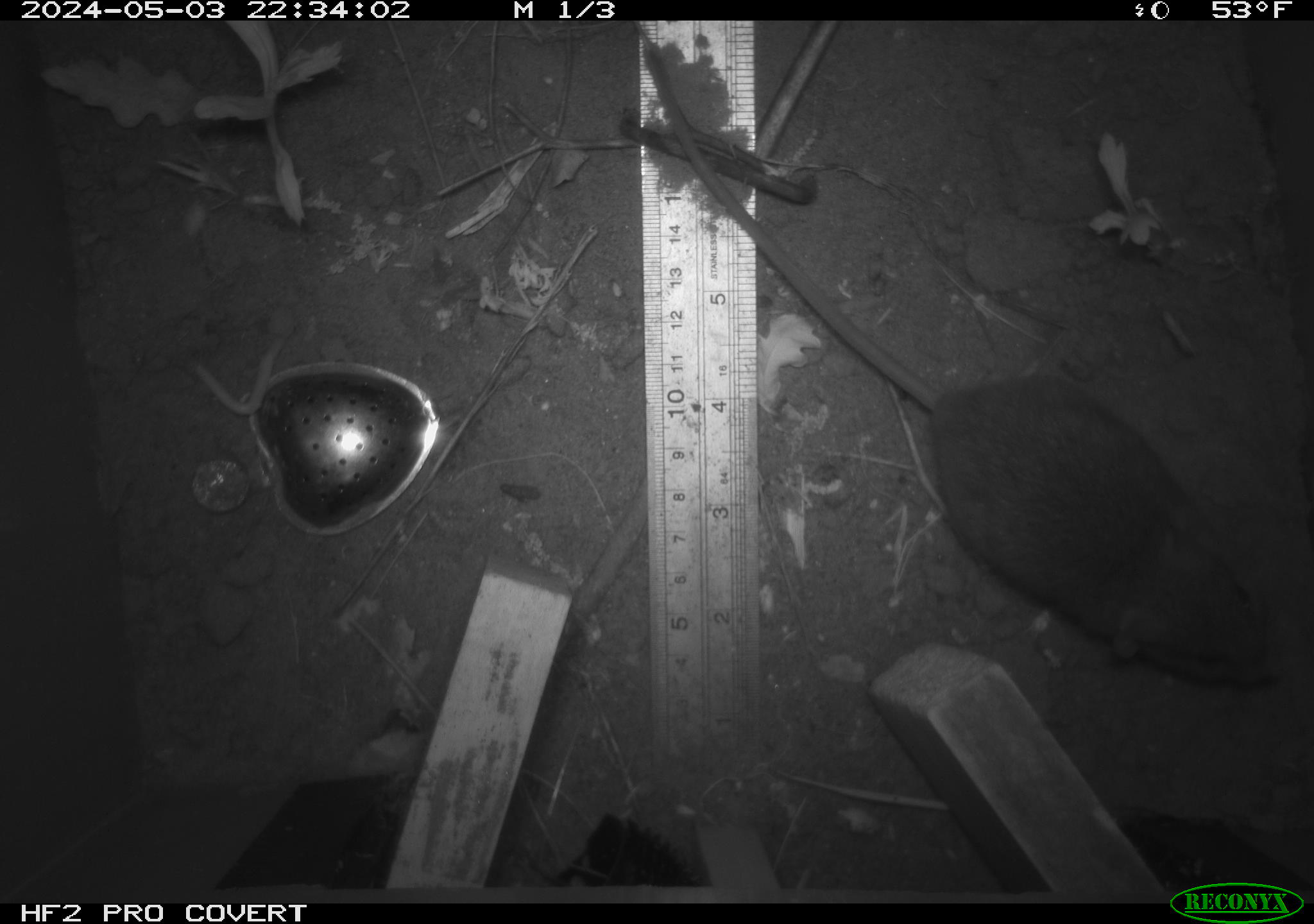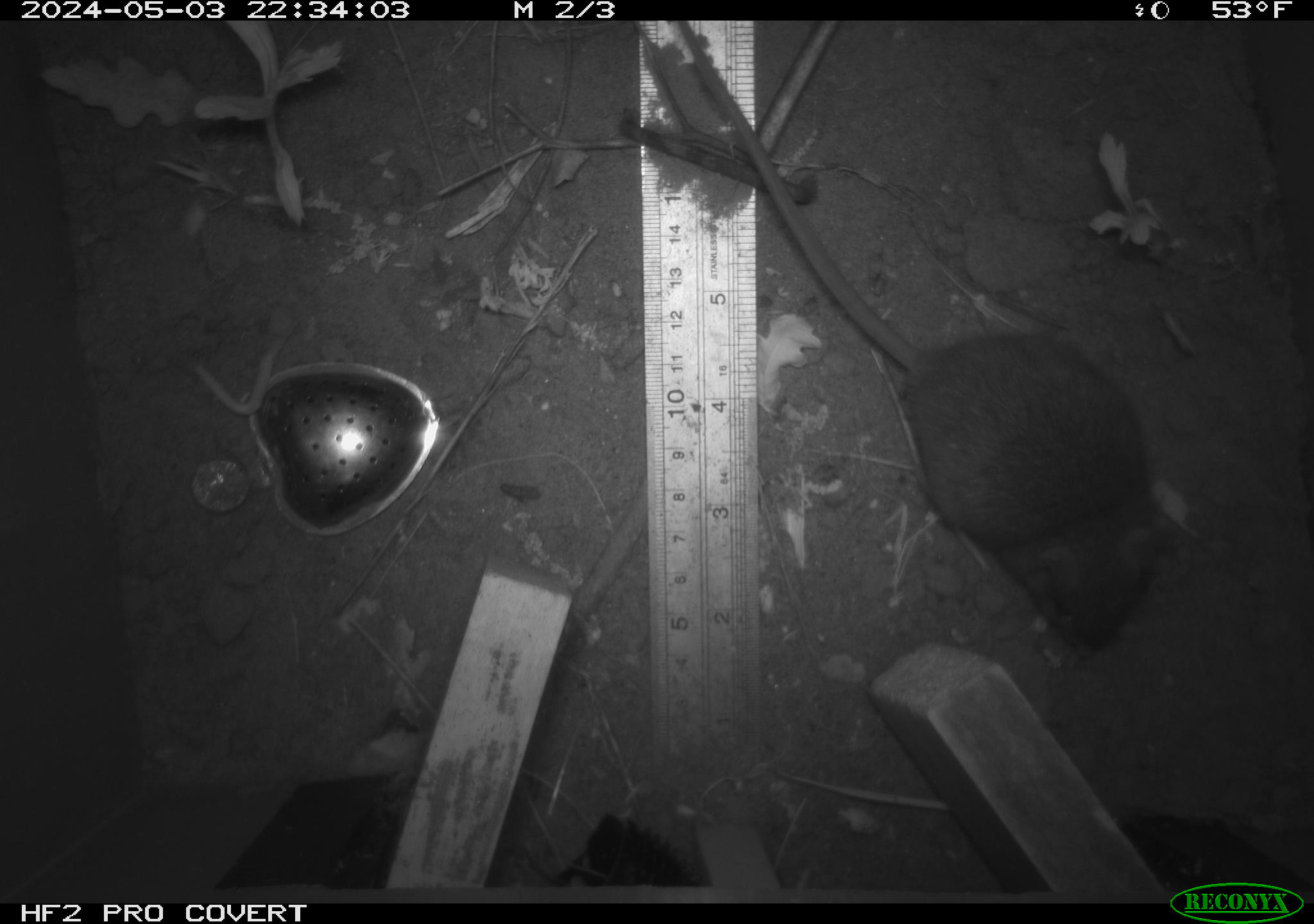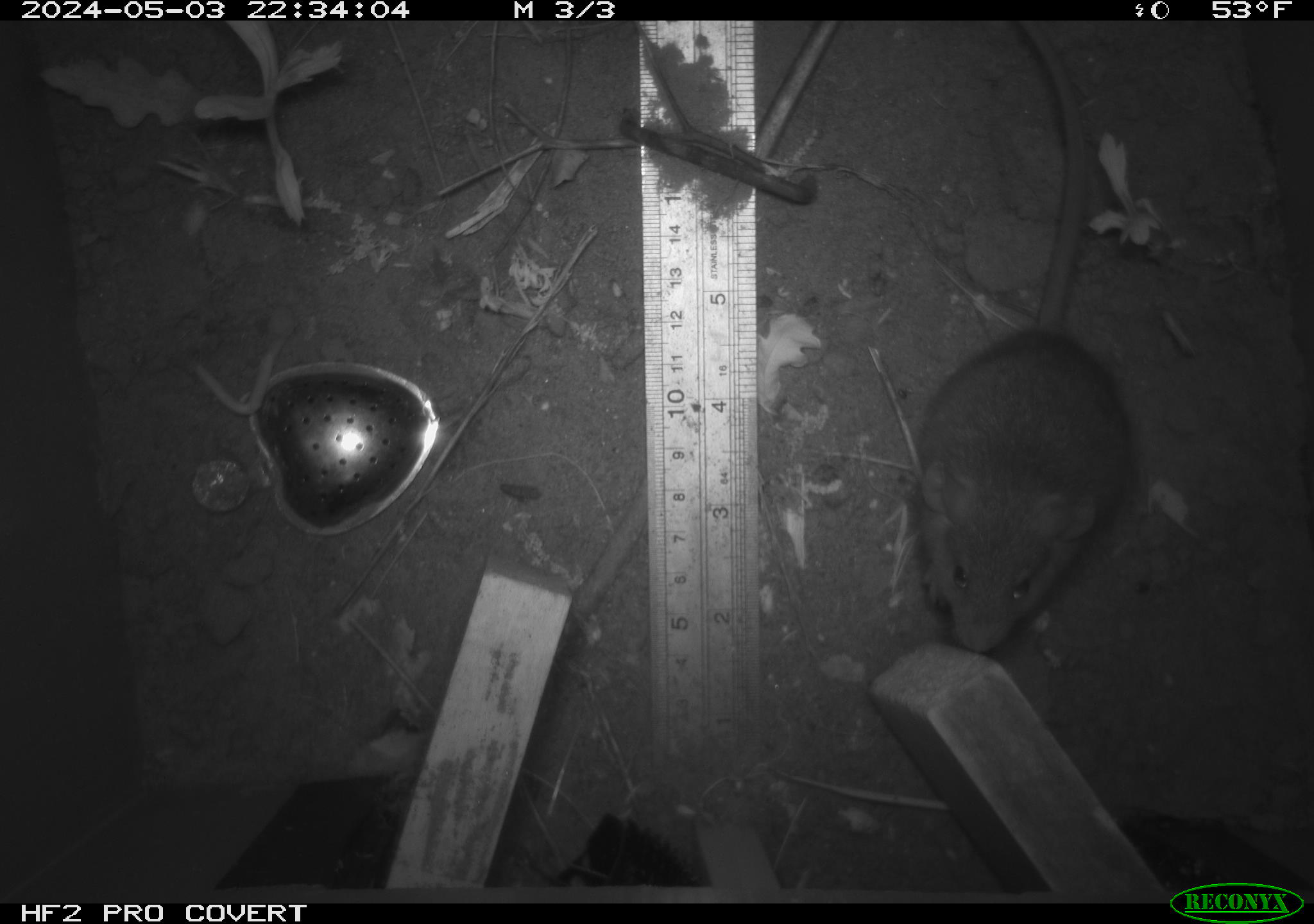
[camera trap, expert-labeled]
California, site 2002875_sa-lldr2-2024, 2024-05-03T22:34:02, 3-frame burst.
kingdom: Animalia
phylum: Chordata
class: Mammalia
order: Rodentia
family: Muridae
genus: Rattus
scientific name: Rattus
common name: rat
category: rattus species